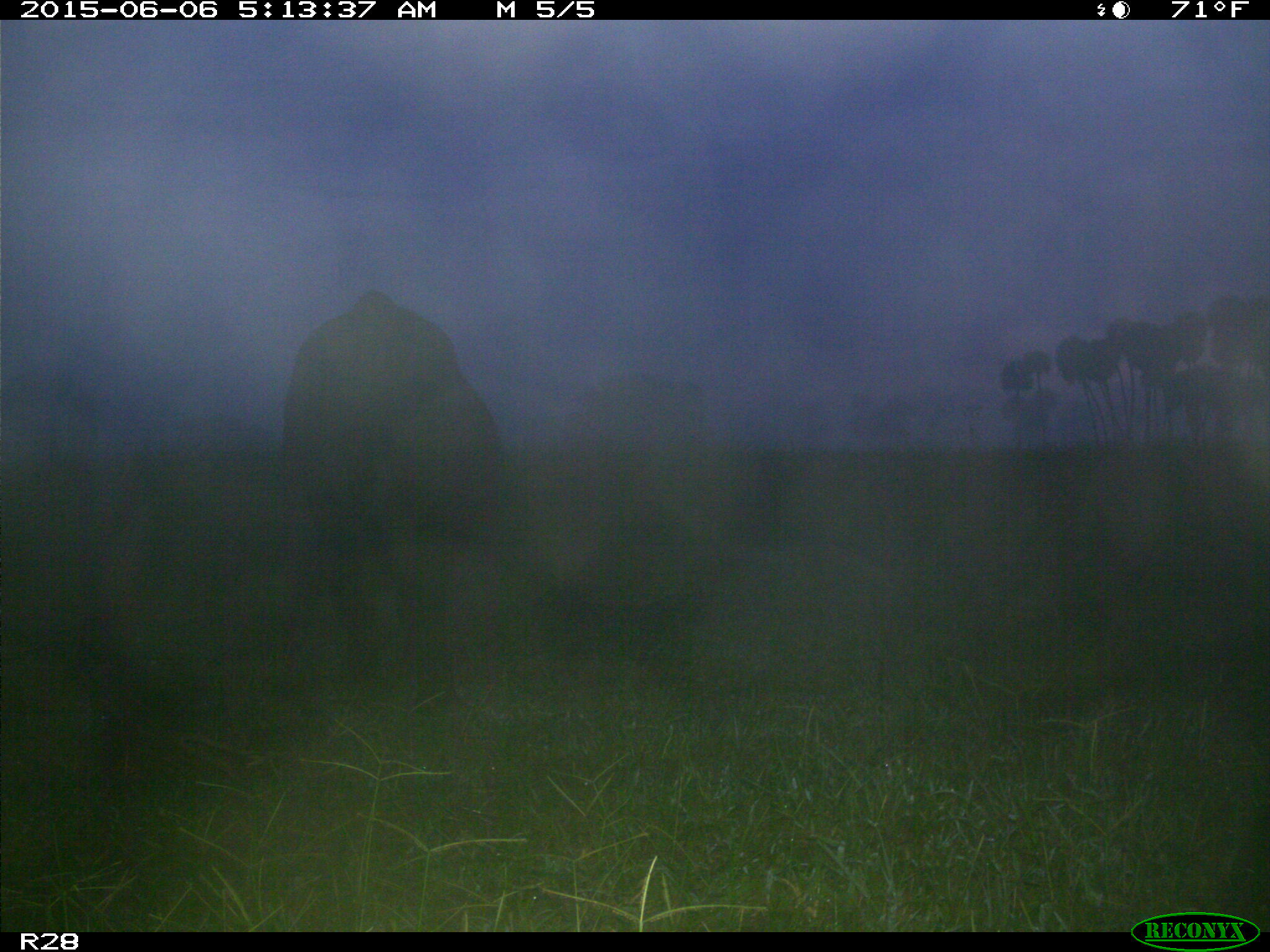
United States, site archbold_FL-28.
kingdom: Animalia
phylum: Chordata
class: Mammalia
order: Artiodactyla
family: Bovidae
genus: Bos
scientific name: Bos taurus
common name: domestic cow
Bos taurus (domestic cow).